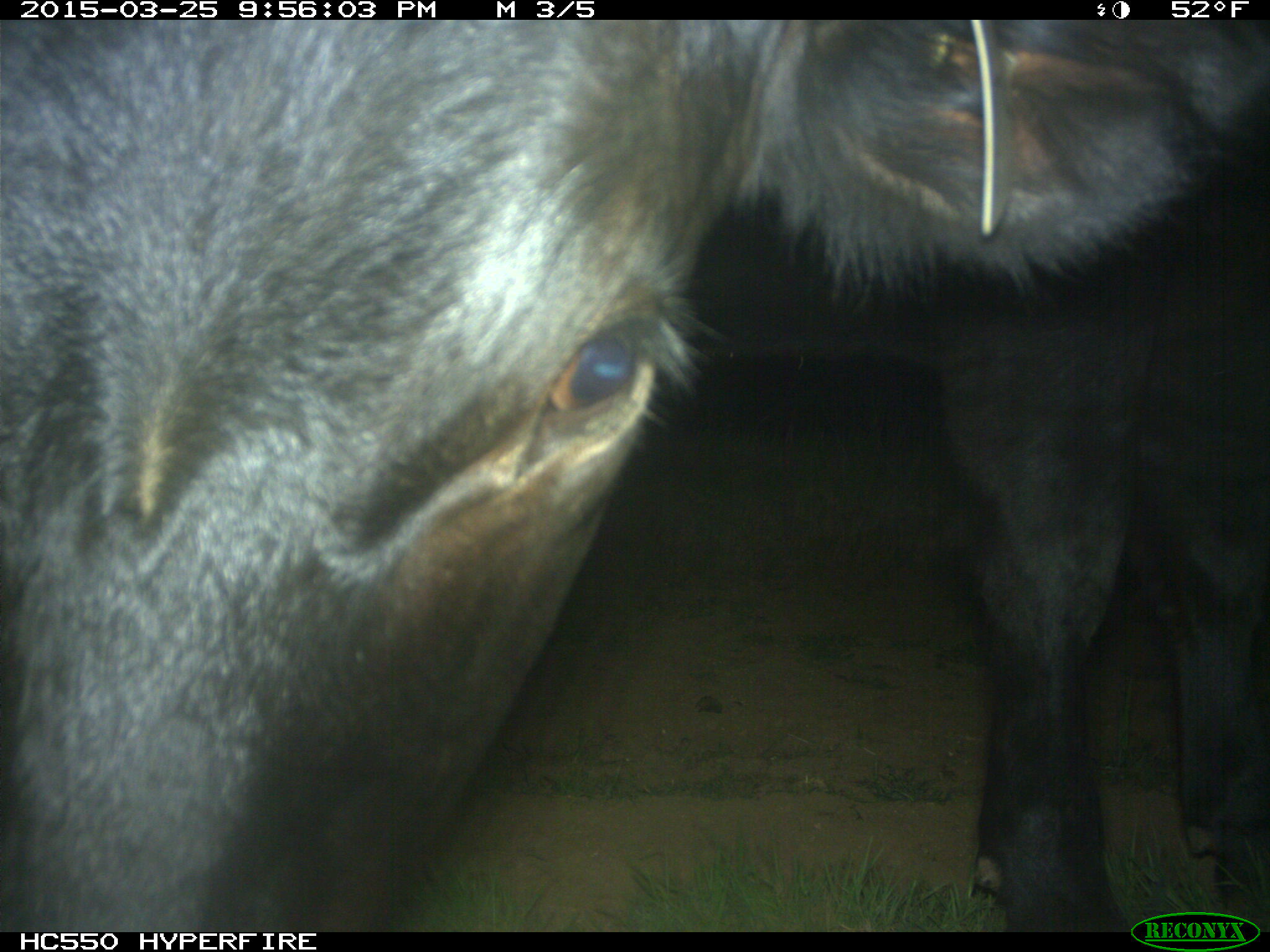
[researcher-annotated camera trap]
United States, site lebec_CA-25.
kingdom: Animalia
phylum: Chordata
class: Mammalia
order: Artiodactyla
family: Bovidae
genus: Bos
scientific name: Bos taurus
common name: domestic cow